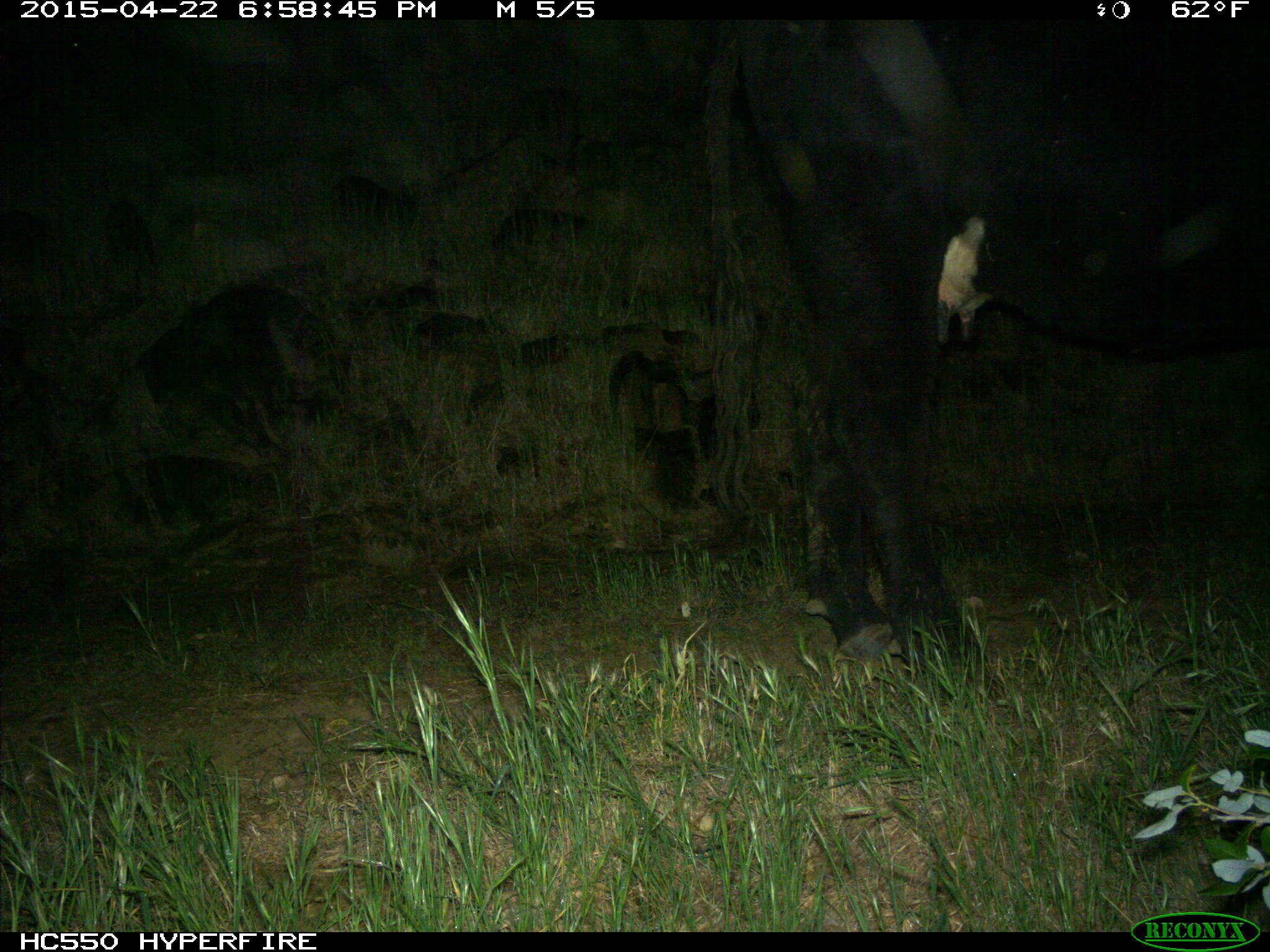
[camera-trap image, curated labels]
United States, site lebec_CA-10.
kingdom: Animalia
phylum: Chordata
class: Mammalia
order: Artiodactyla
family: Bovidae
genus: Bos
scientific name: Bos taurus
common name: domestic cow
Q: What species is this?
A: Bos taurus (domestic cow).